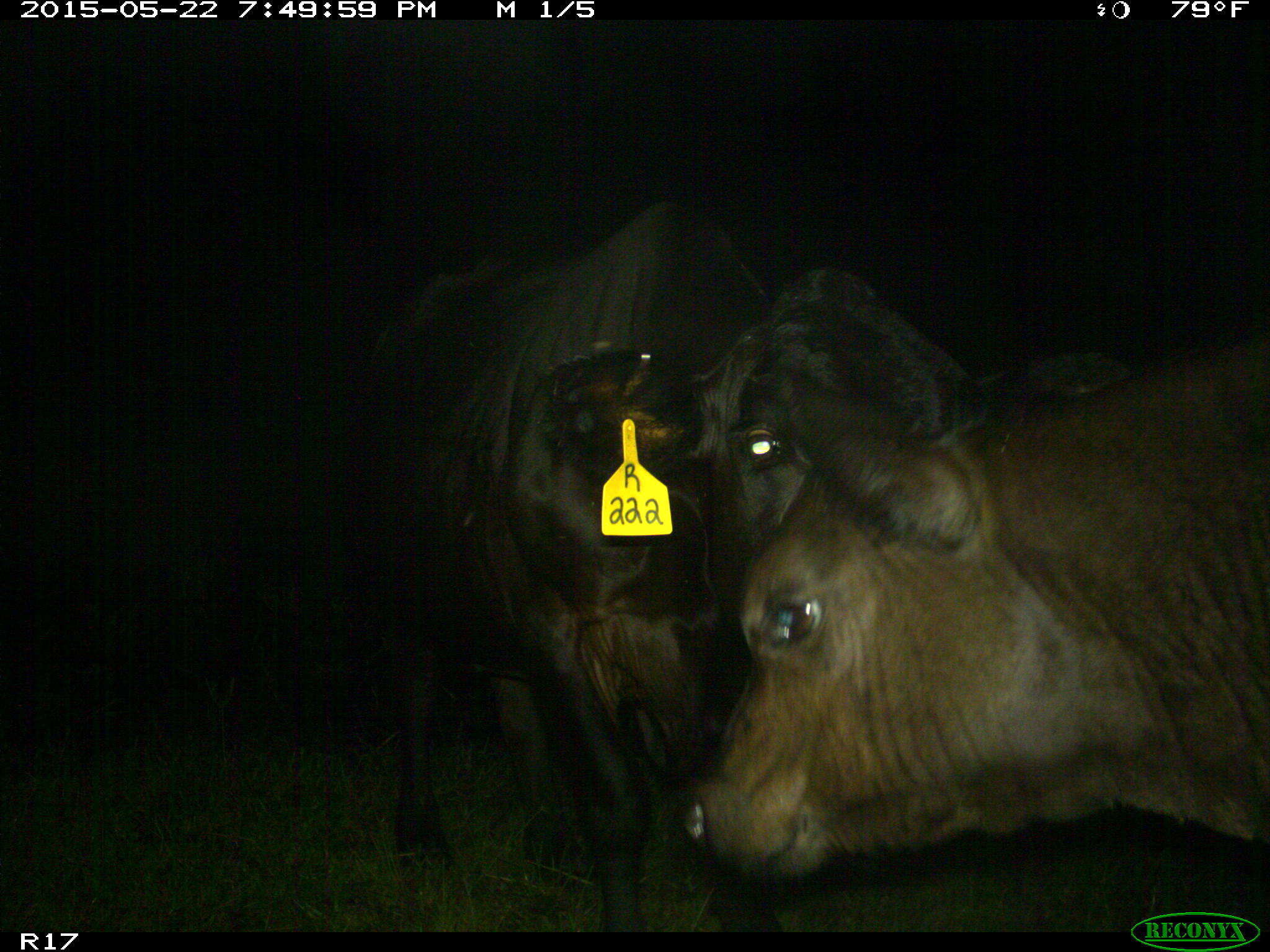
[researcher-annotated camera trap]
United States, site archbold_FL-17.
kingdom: Animalia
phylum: Chordata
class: Mammalia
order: Artiodactyla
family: Bovidae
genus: Bos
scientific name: Bos taurus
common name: domestic cow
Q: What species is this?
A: Bos taurus (domestic cow).